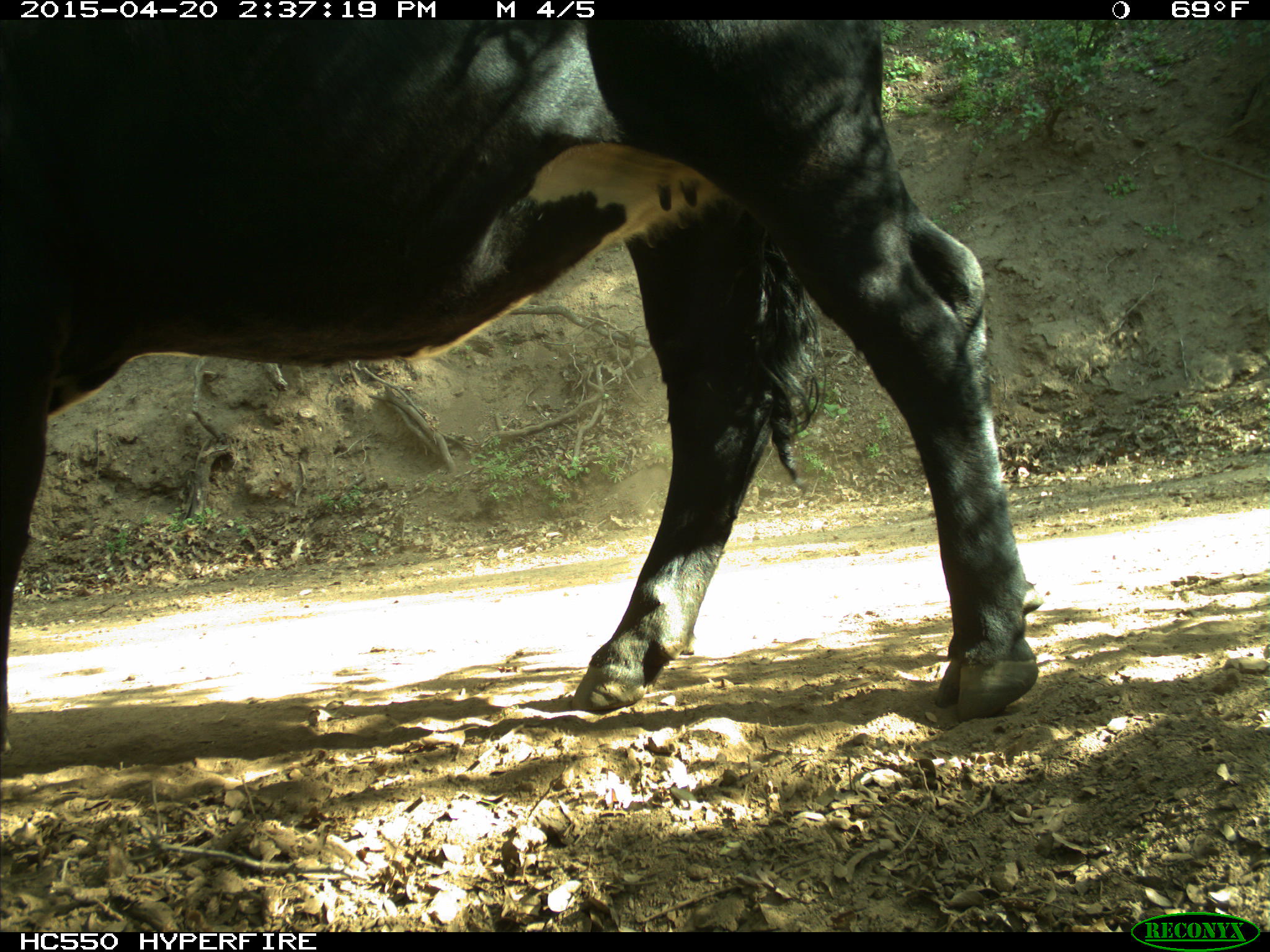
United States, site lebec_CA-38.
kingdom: Animalia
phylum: Chordata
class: Mammalia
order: Artiodactyla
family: Bovidae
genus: Bos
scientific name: Bos taurus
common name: domestic cow